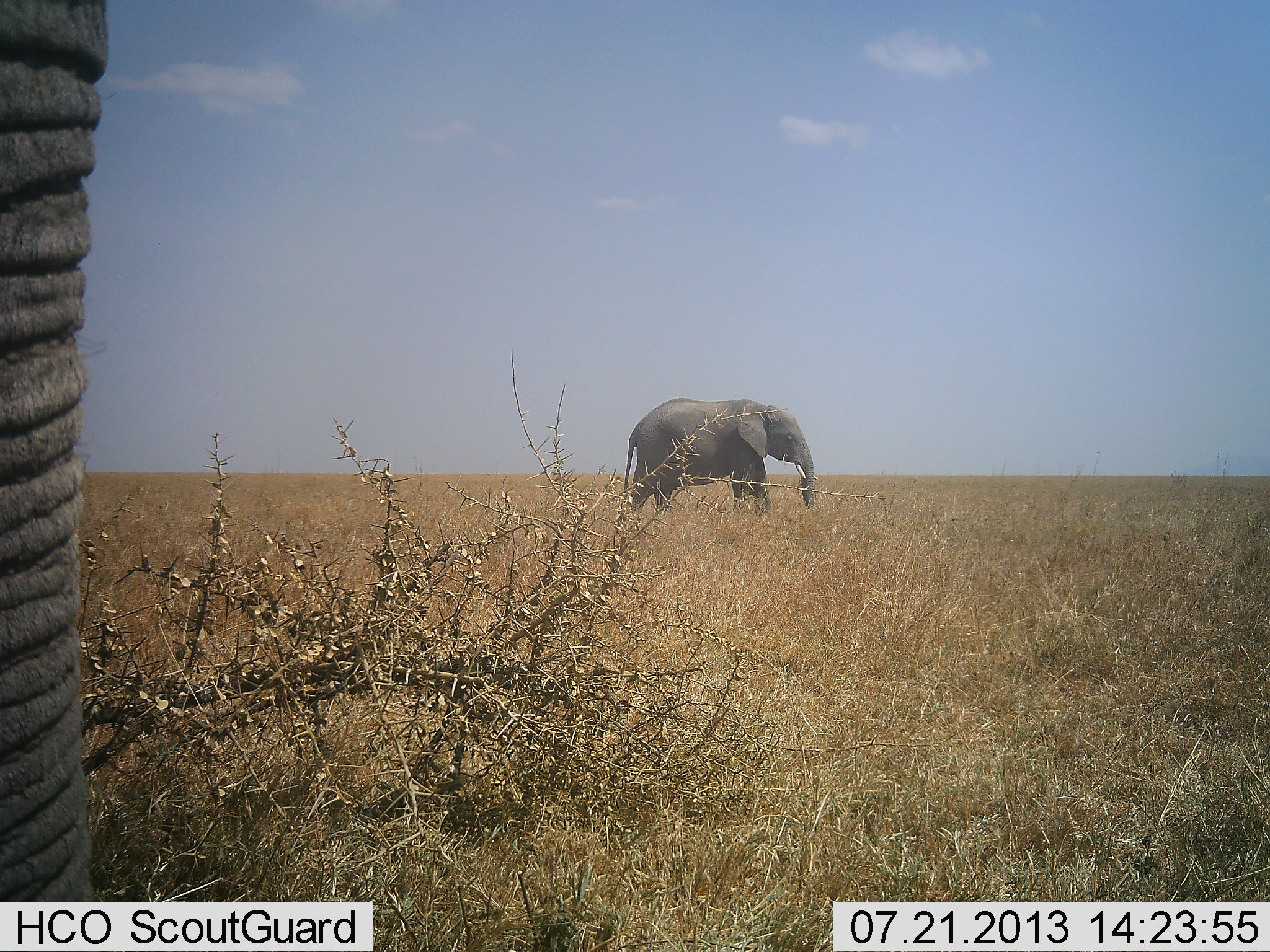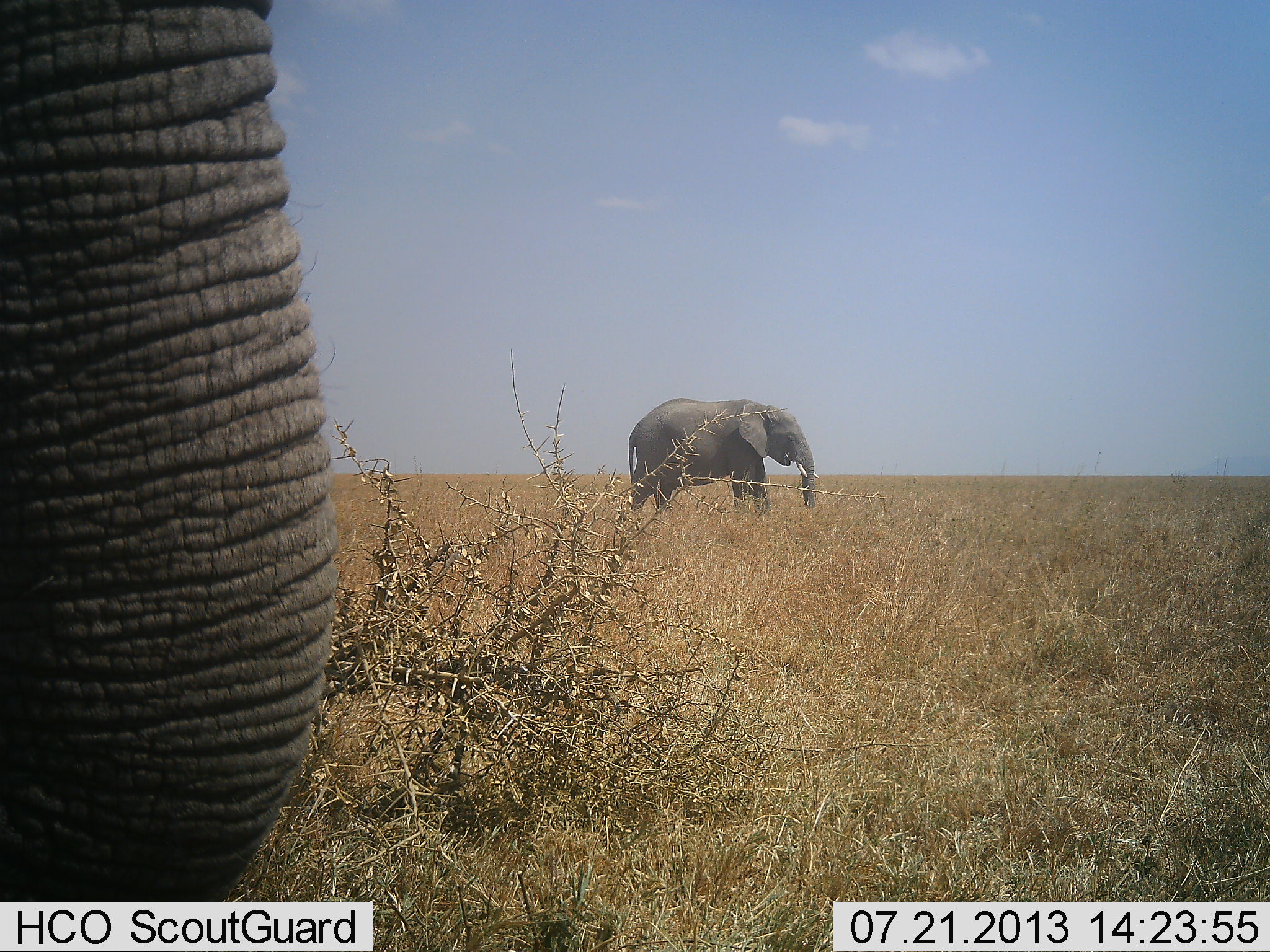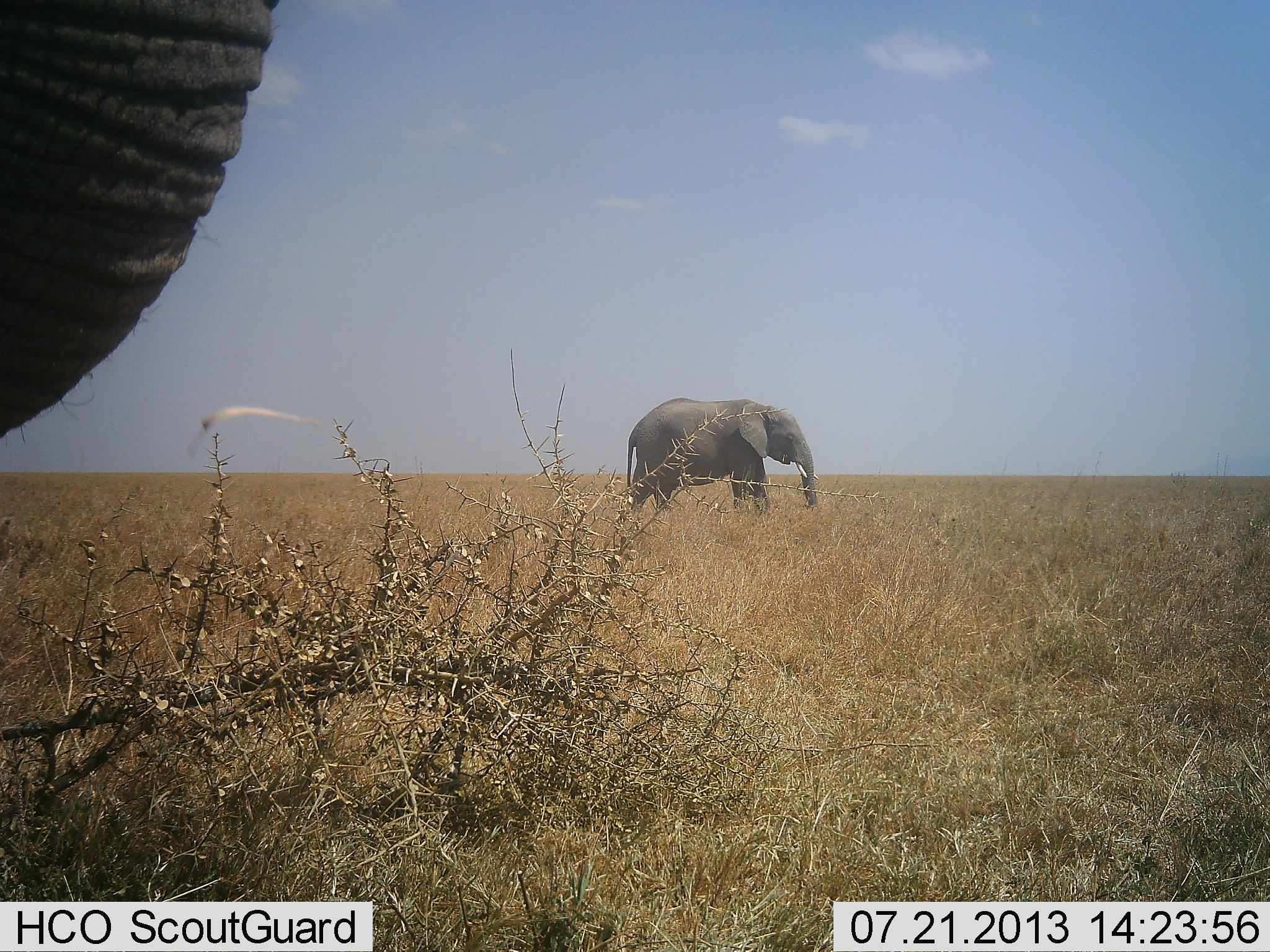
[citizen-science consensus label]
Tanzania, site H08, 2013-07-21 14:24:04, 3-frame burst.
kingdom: Animalia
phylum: Chordata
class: Mammalia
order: Proboscidea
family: Elephantidae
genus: Loxodonta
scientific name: Loxodonta africana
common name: african bush elephant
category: elephant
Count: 2.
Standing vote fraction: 73%.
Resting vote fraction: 0%.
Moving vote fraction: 13%.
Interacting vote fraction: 0%.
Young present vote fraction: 0%.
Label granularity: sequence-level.